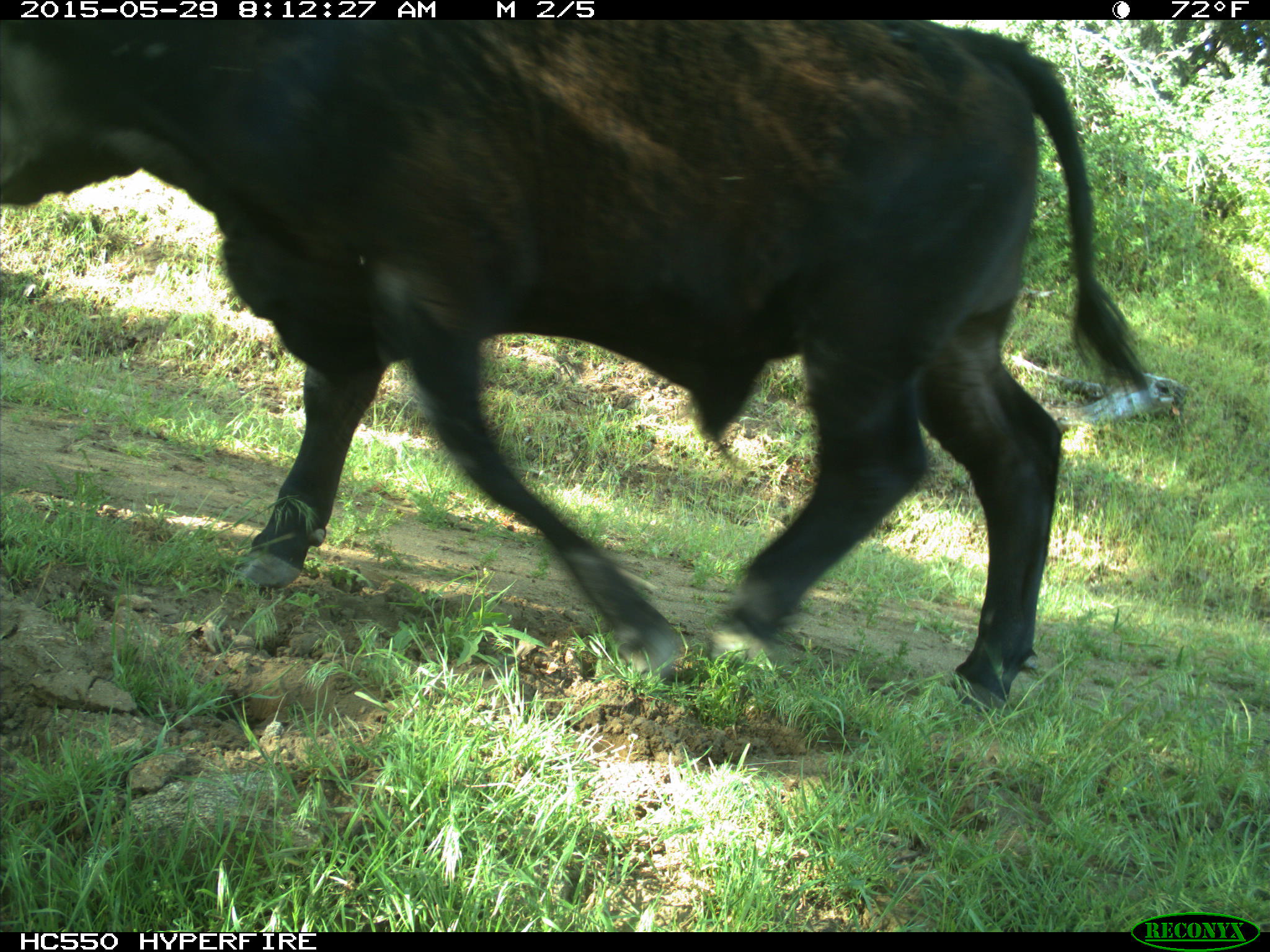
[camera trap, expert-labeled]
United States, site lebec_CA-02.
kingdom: Animalia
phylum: Chordata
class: Mammalia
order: Artiodactyla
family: Bovidae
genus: Bos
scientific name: Bos taurus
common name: domestic cow